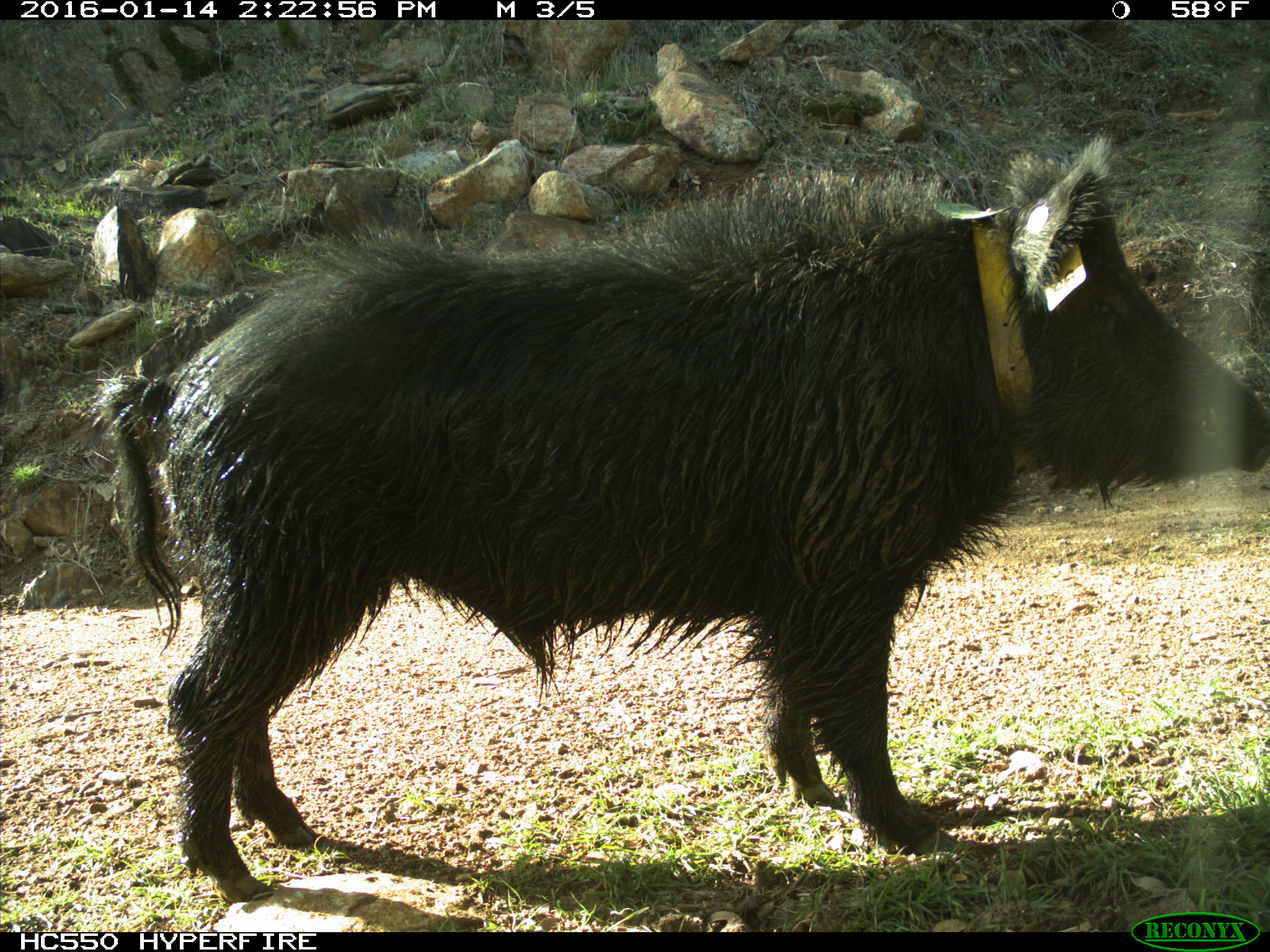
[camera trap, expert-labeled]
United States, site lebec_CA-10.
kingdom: Animalia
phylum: Chordata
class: Mammalia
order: Artiodactyla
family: Suidae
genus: Sus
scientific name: Sus scrofa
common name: wild boar